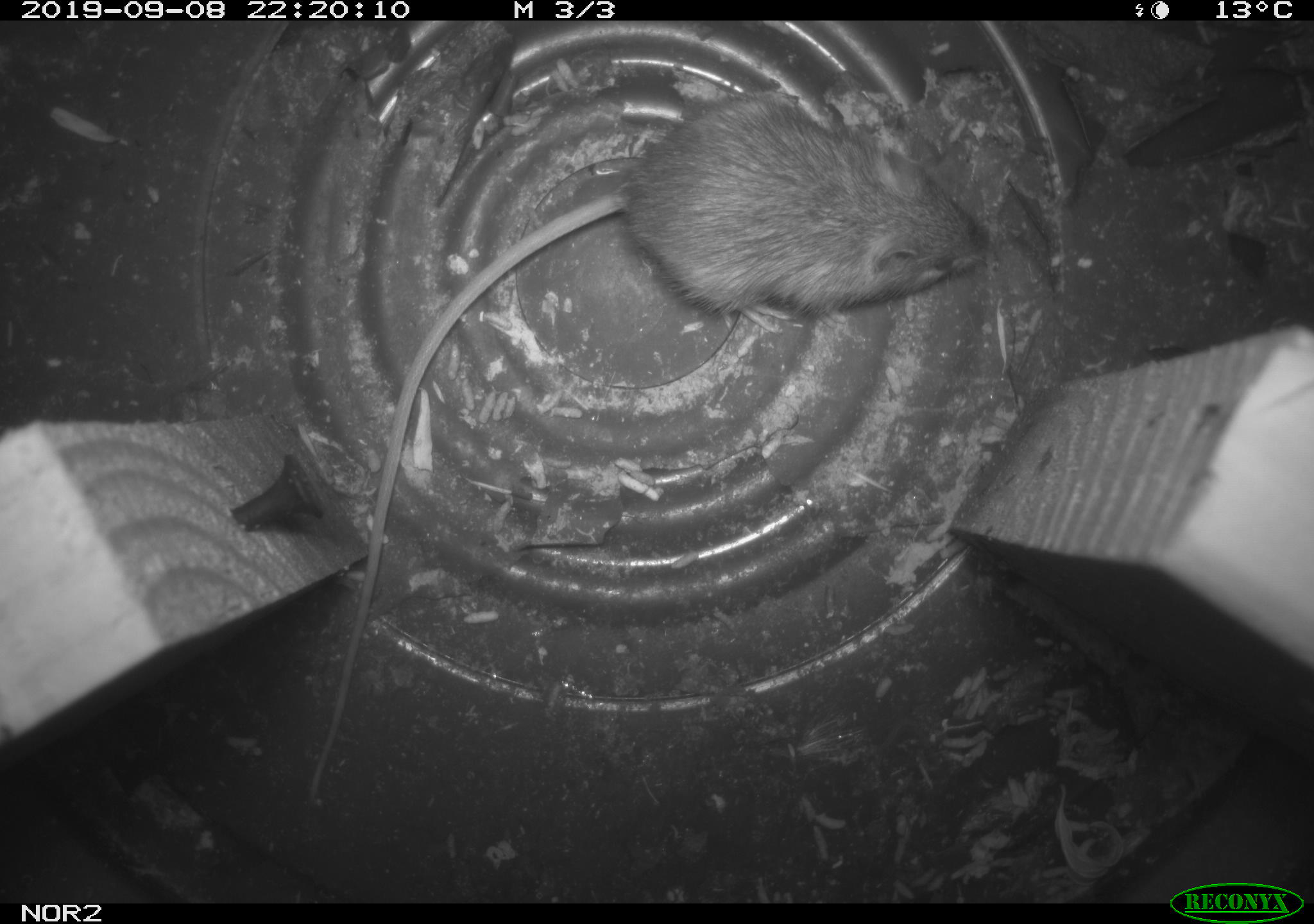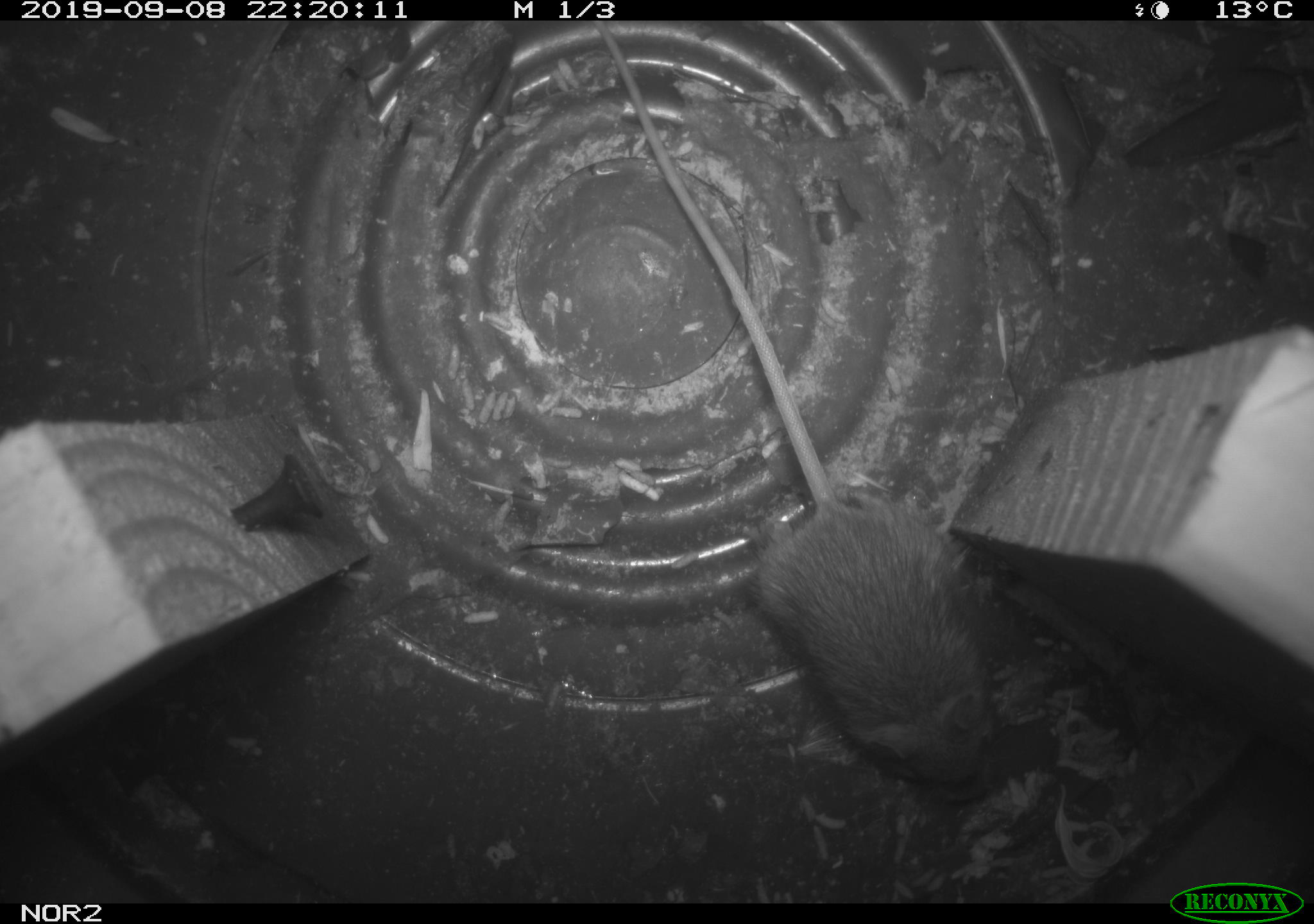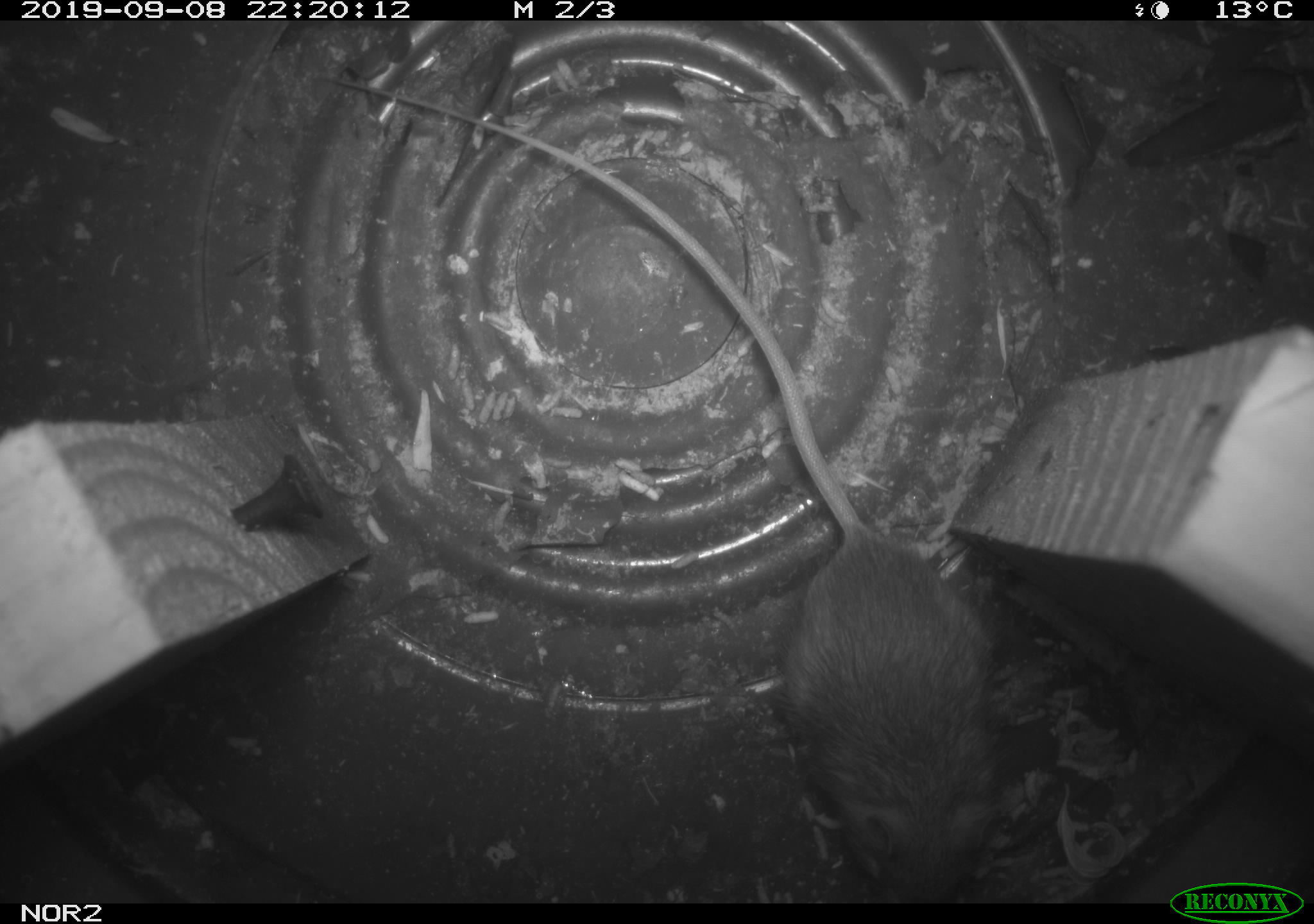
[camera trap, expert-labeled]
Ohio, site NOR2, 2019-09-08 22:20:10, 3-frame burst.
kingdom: Animalia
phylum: Chordata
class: Mammalia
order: Rodentia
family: Zapodidae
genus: Napaeozapus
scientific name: Napaeozapus insignis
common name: woodland jumping mouse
Woodland jumping mouse (Napaeozapus insignis).